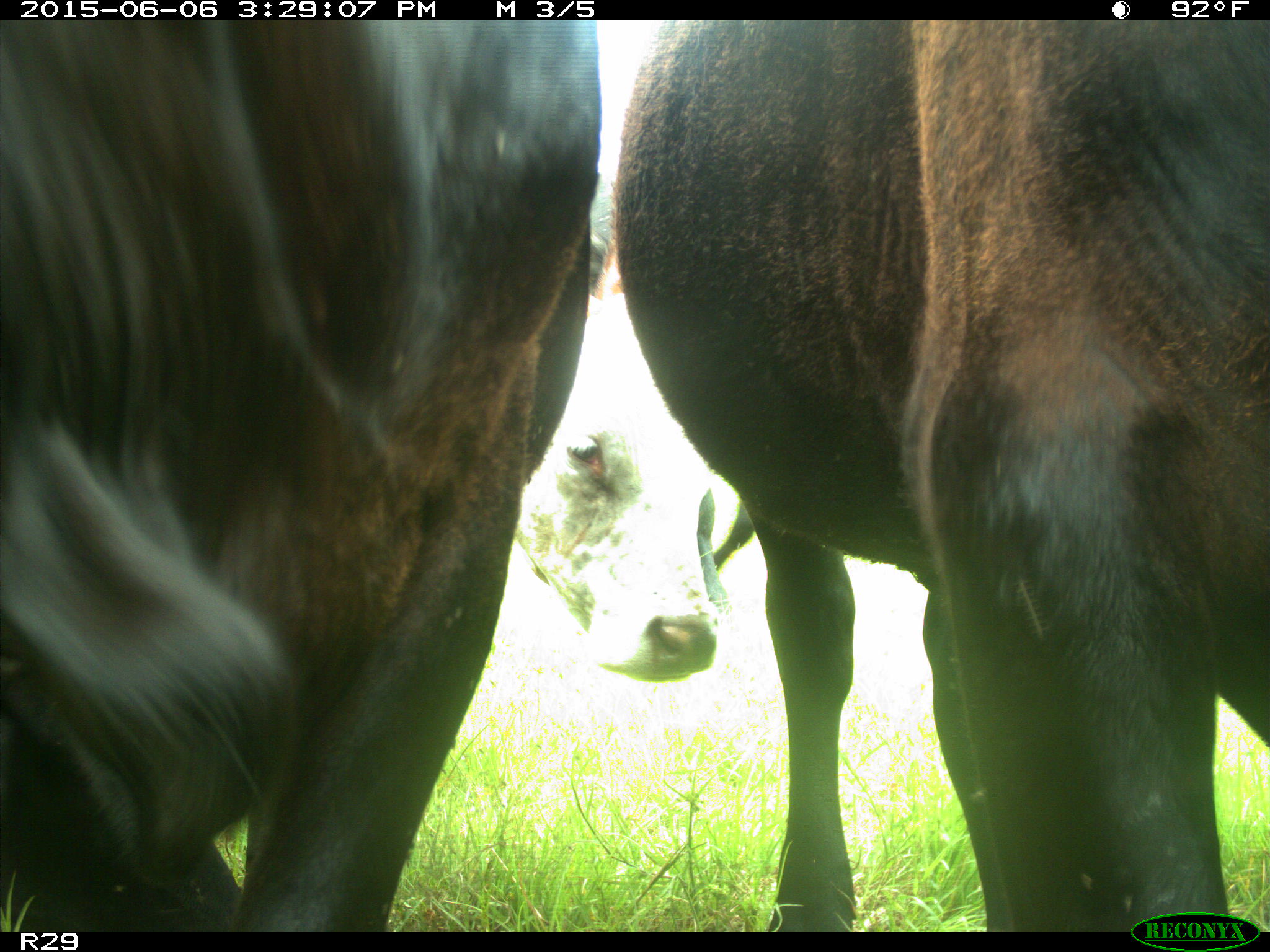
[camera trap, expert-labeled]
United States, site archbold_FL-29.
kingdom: Animalia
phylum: Chordata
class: Mammalia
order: Artiodactyla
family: Bovidae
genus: Bos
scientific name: Bos taurus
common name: domestic cow